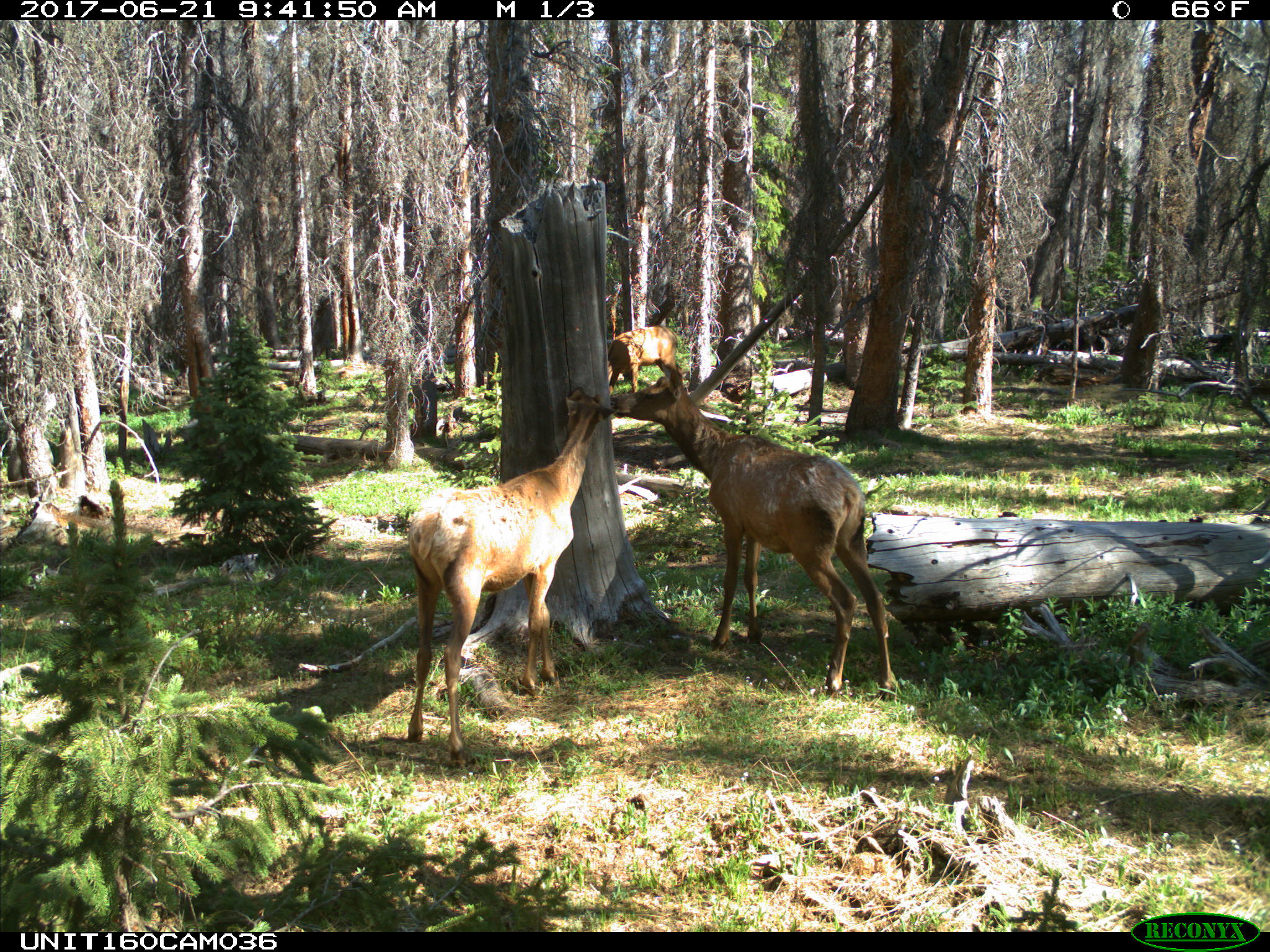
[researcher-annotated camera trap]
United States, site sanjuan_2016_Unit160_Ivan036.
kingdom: Animalia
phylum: Chordata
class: Mammalia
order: Artiodactyla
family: Cervidae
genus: Cervus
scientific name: Cervus elaphus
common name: red deer